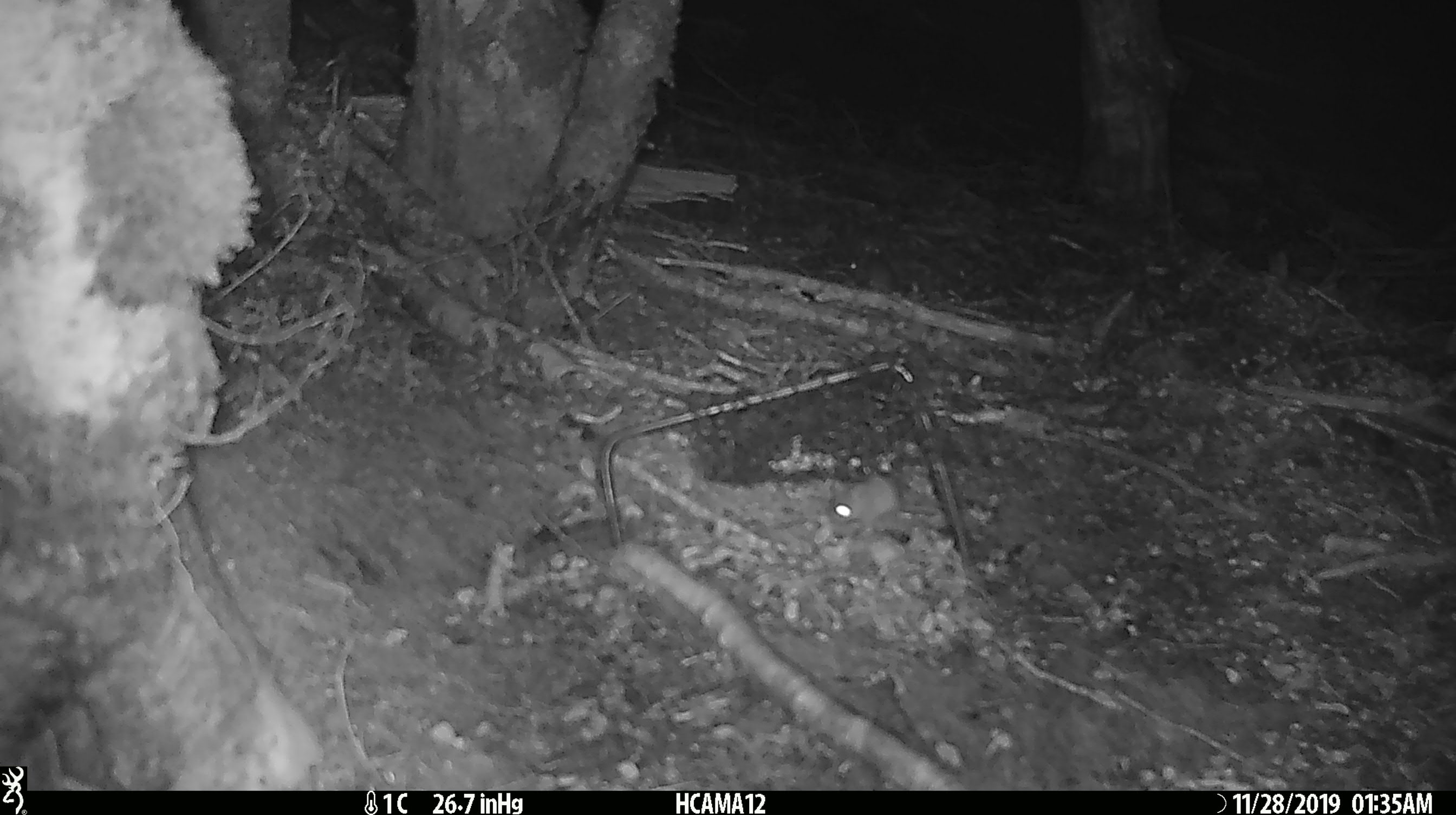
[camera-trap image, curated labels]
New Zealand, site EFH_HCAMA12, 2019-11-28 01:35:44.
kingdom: Animalia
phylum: Chordata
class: Mammalia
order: Rodentia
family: Muridae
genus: Mus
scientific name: Mus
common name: mouse